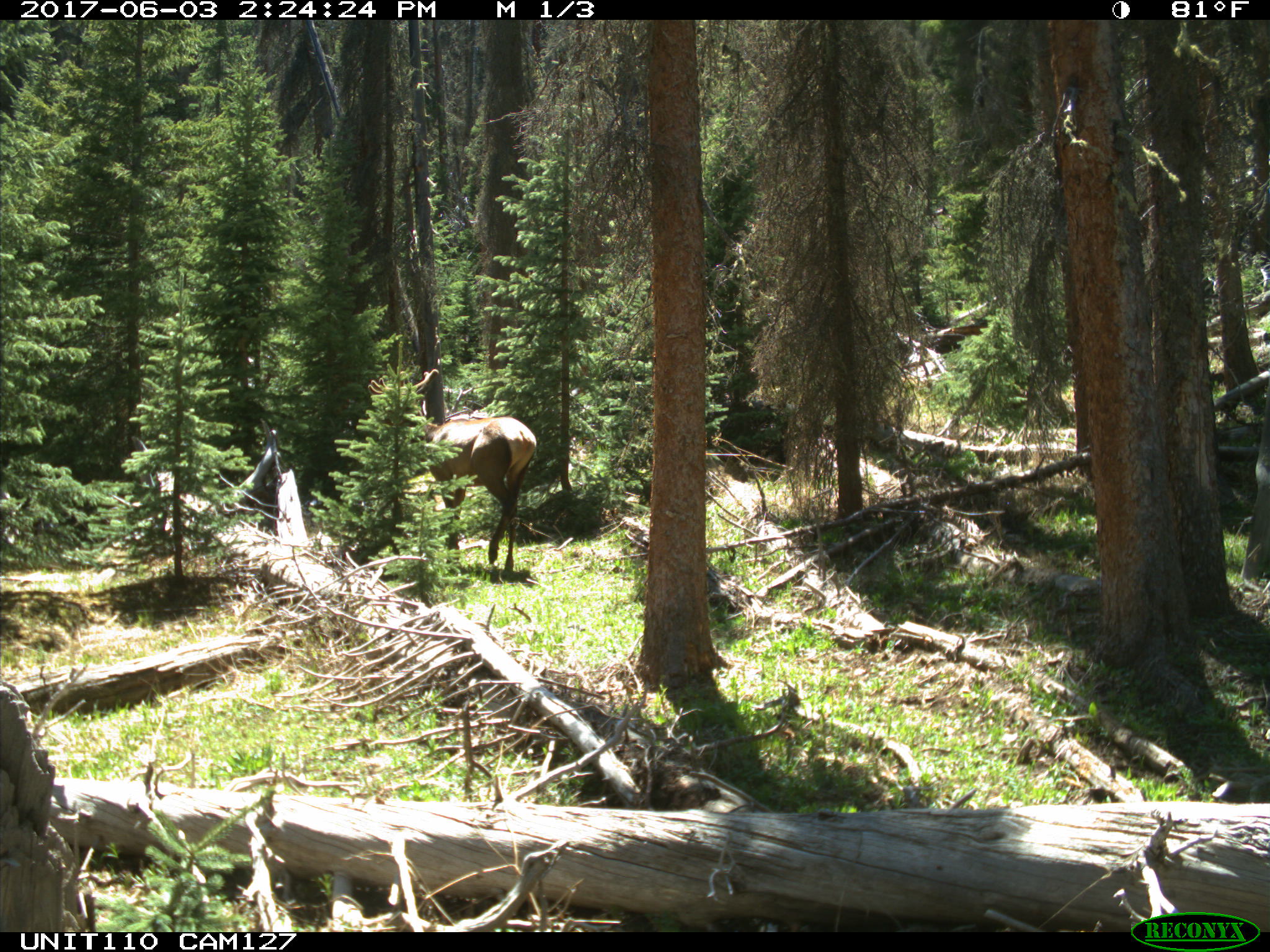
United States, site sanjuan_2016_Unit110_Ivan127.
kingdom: Animalia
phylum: Chordata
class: Mammalia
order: Artiodactyla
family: Cervidae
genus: Cervus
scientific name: Cervus elaphus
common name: red deer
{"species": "Cervus elaphus (red deer)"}